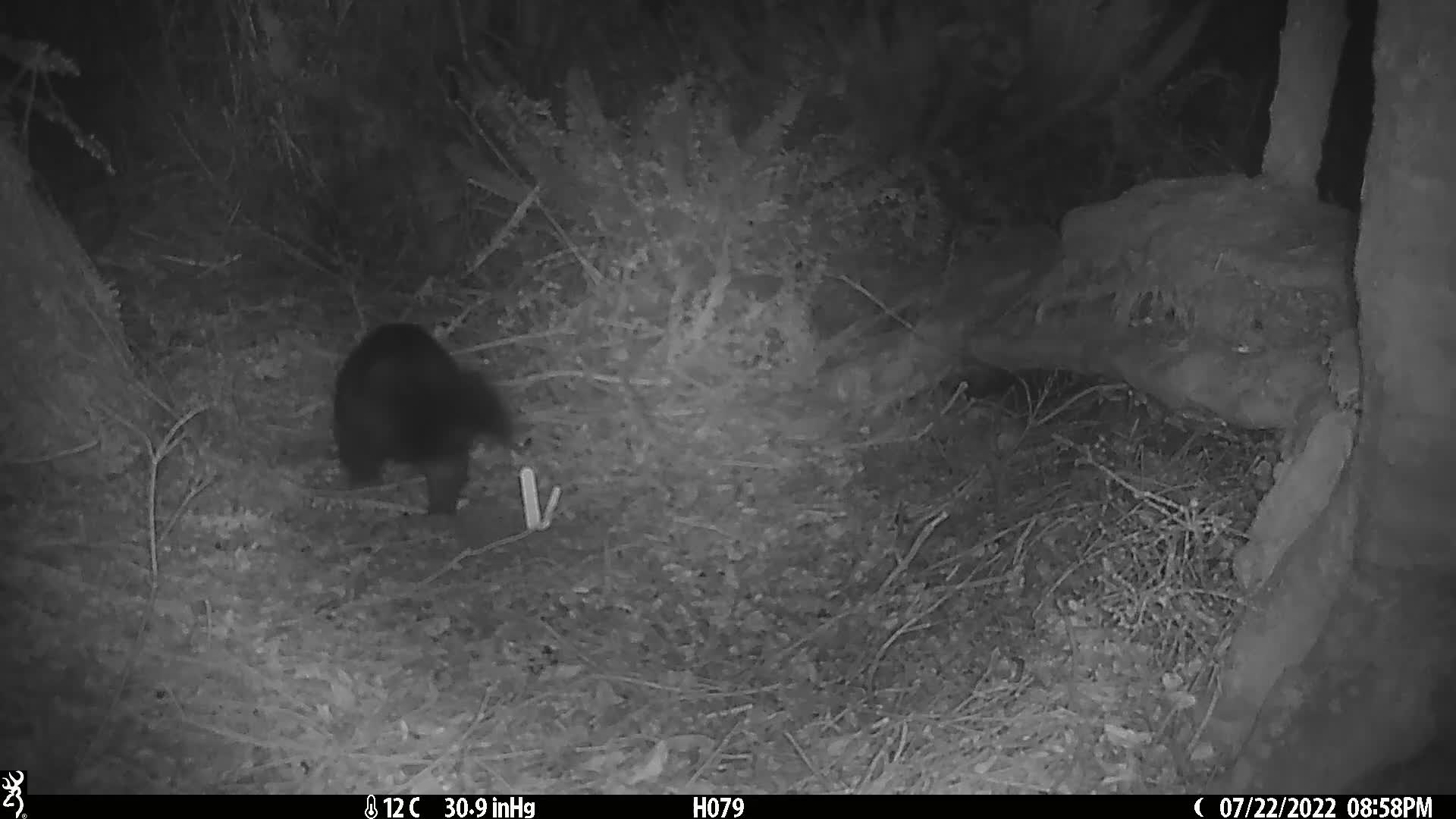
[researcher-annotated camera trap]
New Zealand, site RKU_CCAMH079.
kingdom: Animalia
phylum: Chordata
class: Mammalia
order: Diprotodontia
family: Phalangeridae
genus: Trichosurus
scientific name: Trichosurus vulpecula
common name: common brushtail possum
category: possum